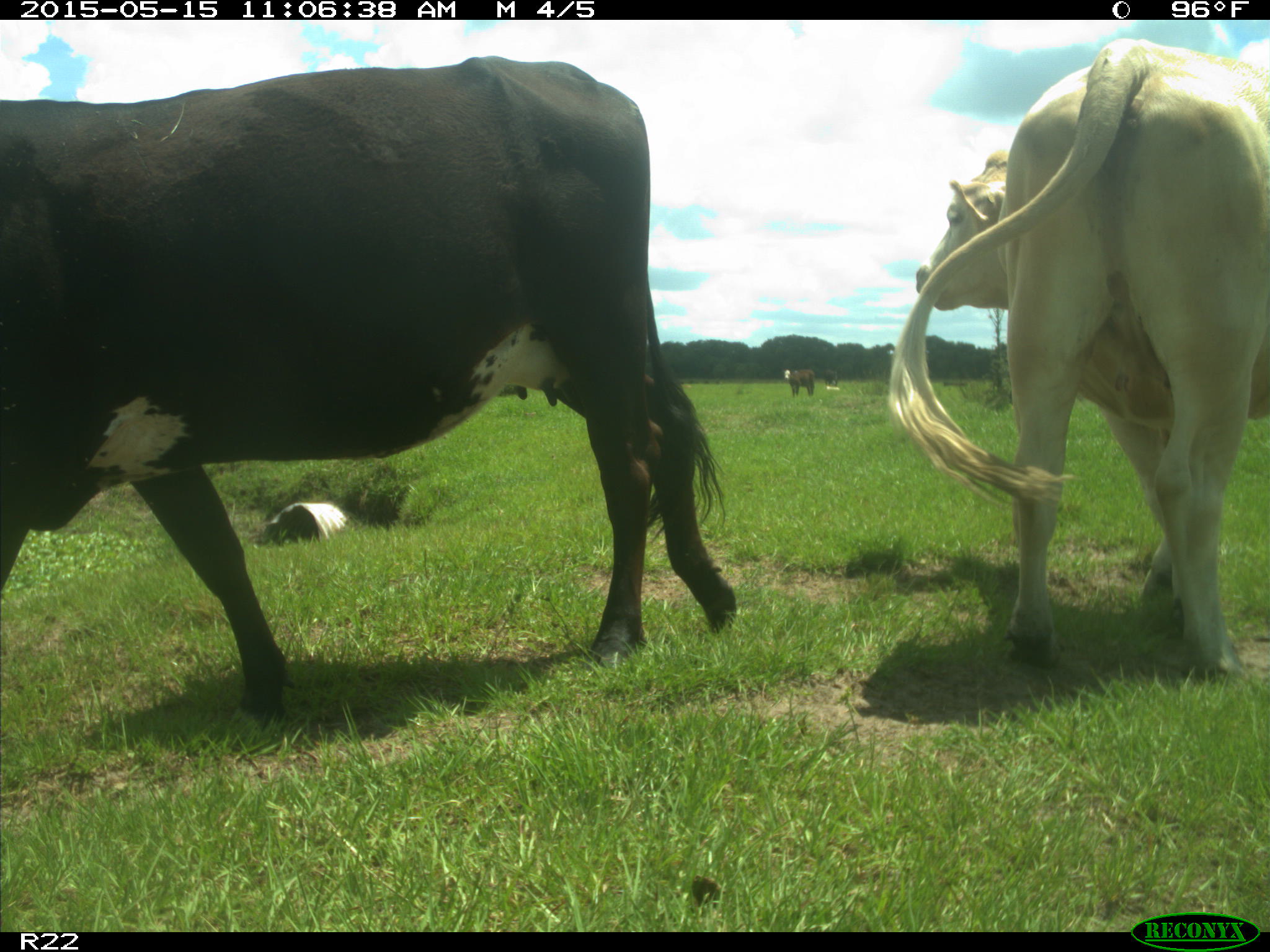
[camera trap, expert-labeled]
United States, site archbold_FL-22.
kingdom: Animalia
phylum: Chordata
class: Mammalia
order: Artiodactyla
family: Bovidae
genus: Bos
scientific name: Bos taurus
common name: domestic cow